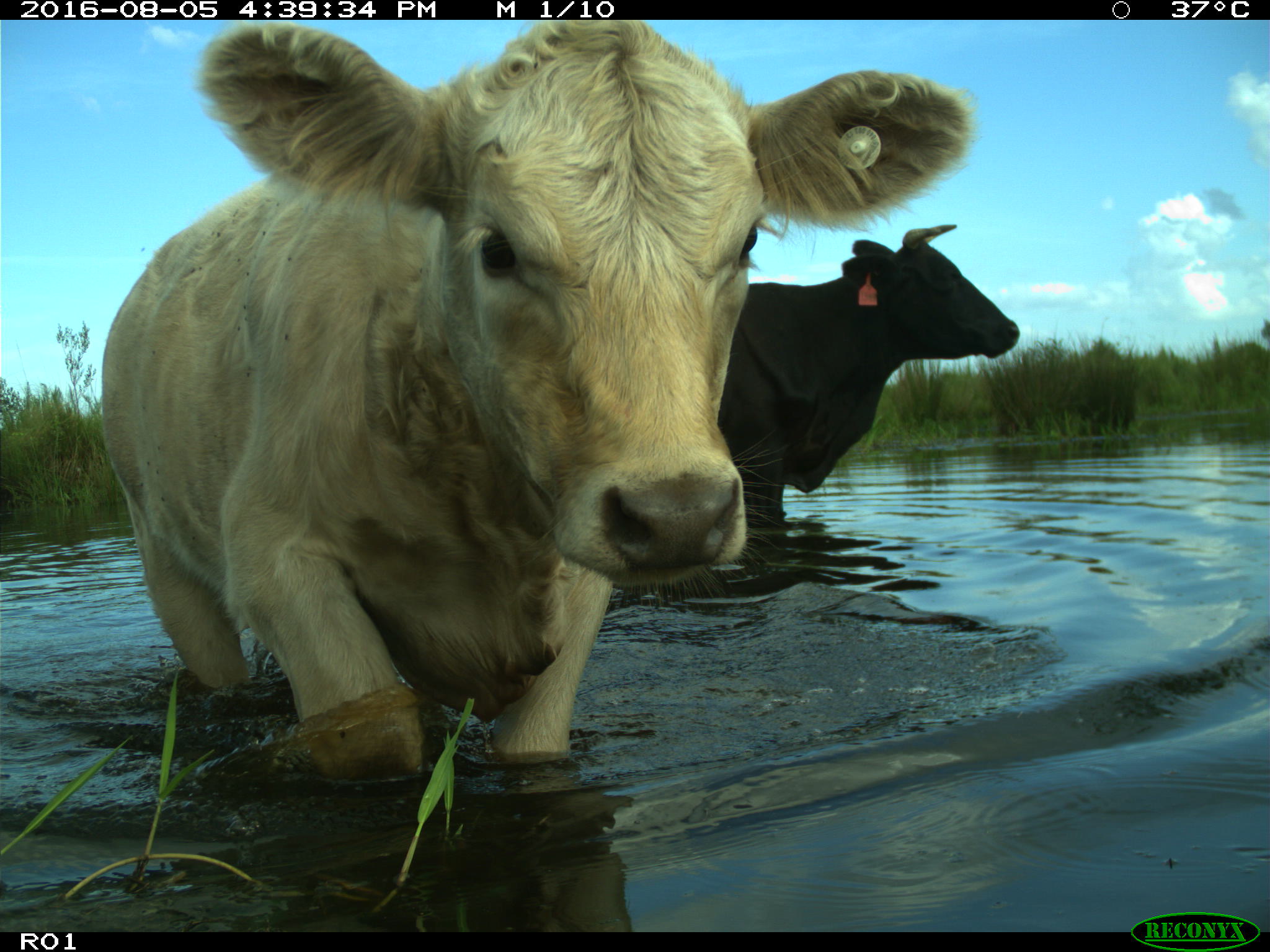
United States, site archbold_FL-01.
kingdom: Animalia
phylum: Chordata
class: Mammalia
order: Artiodactyla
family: Bovidae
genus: Bos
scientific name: Bos taurus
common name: domestic cow